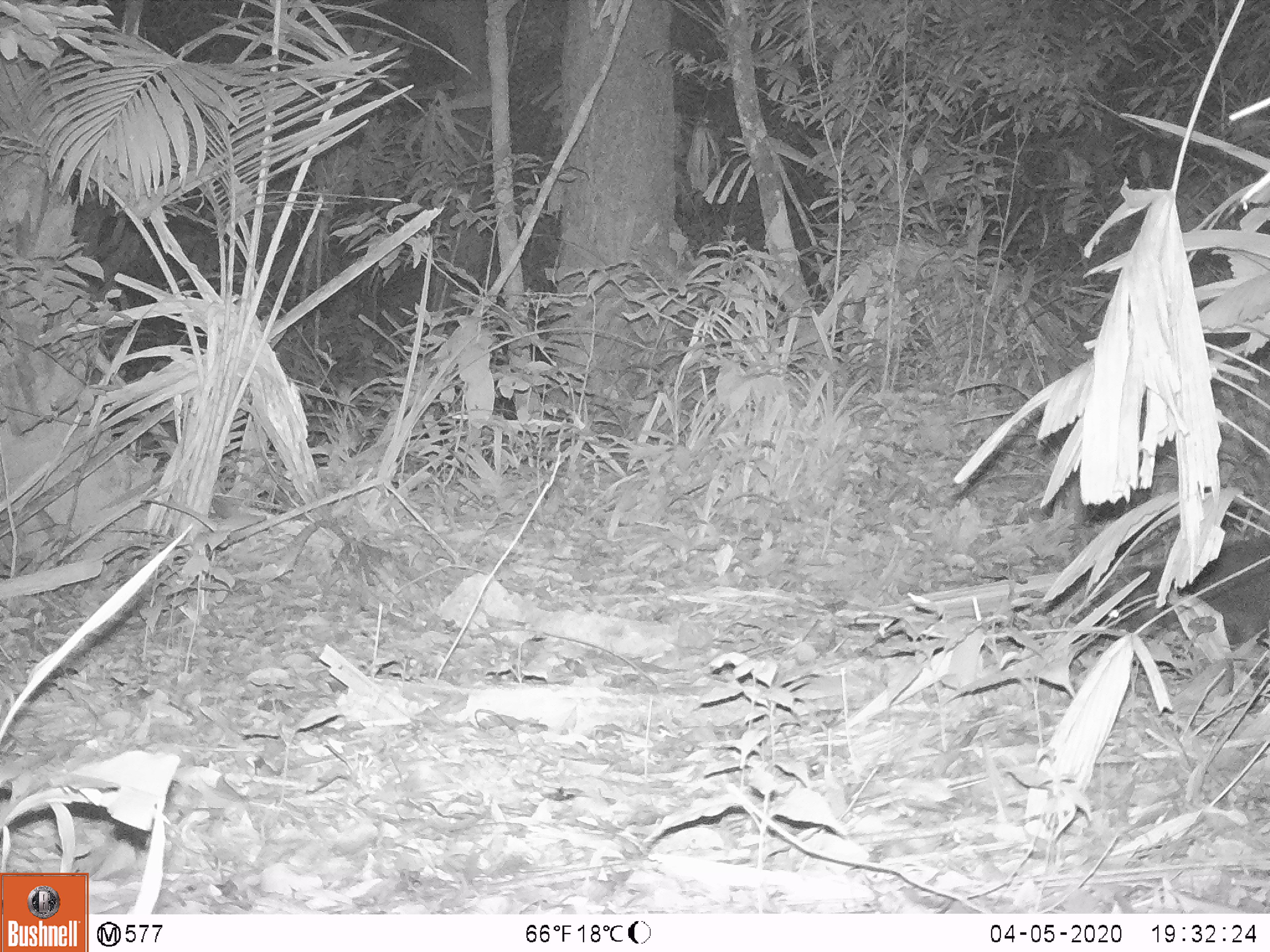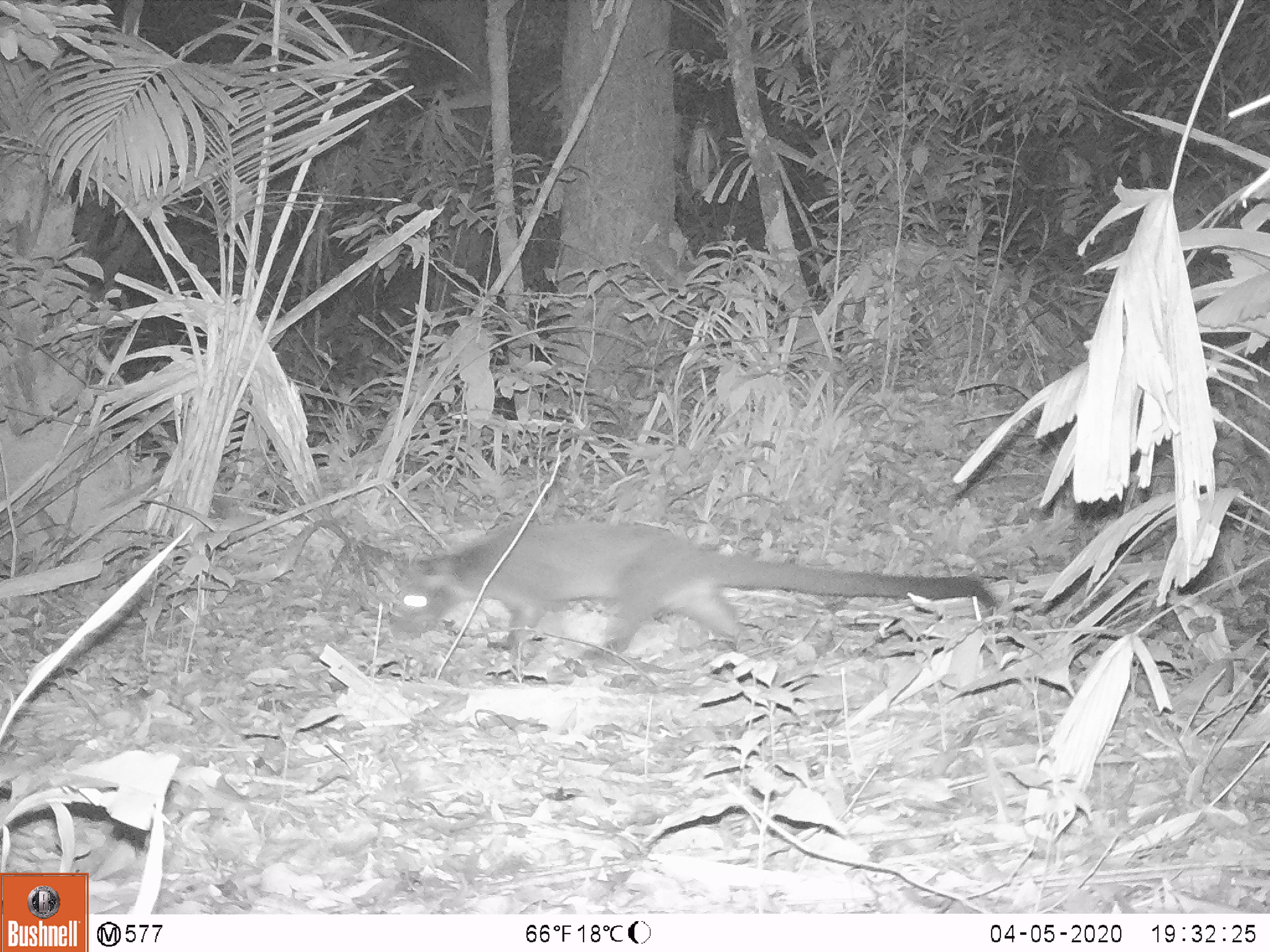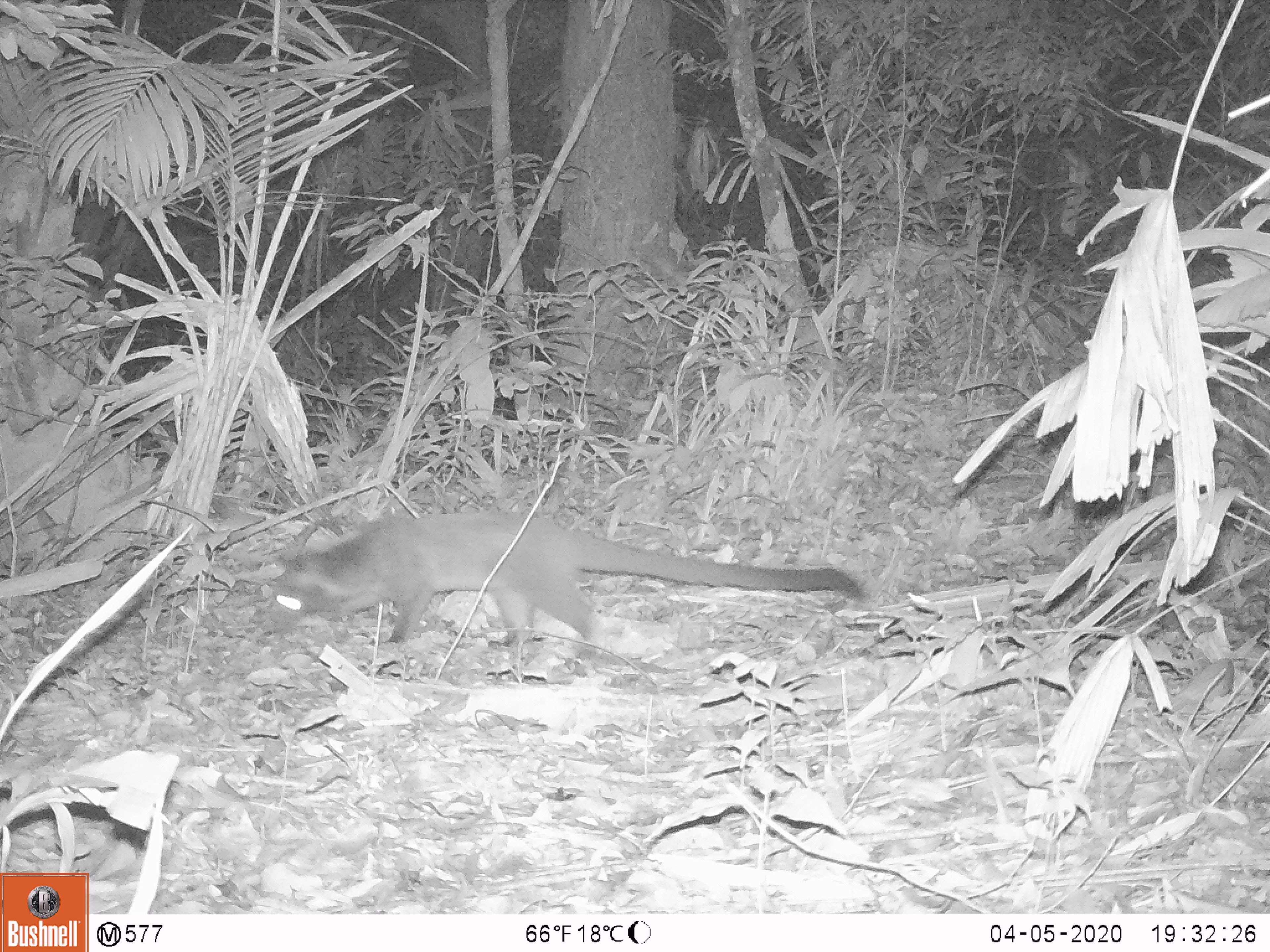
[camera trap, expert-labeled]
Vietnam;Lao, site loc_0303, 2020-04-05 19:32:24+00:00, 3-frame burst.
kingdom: Animalia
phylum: Chordata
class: Mammalia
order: Carnivora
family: Viverridae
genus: Paguma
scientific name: Paguma larvata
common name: masked palm civet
Masked palm civet (Paguma larvata). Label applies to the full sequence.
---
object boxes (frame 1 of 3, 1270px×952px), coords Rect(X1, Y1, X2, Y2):
masked palm civet: Rect(1088, 538, 1270, 696)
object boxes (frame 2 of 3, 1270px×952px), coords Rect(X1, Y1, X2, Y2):
masked palm civet: Rect(388, 520, 1002, 677)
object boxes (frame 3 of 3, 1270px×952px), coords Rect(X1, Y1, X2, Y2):
masked palm civet: Rect(247, 509, 865, 661)